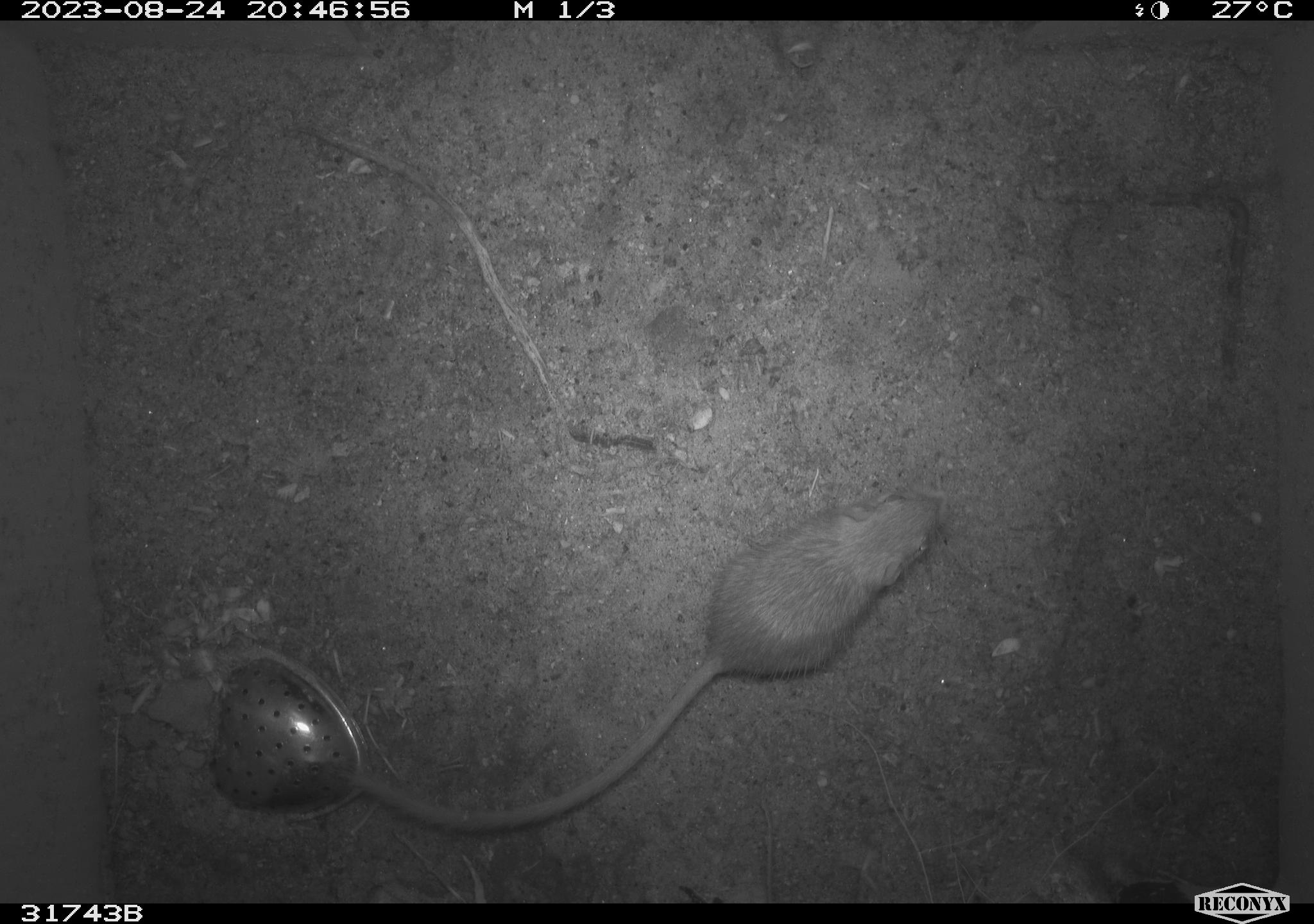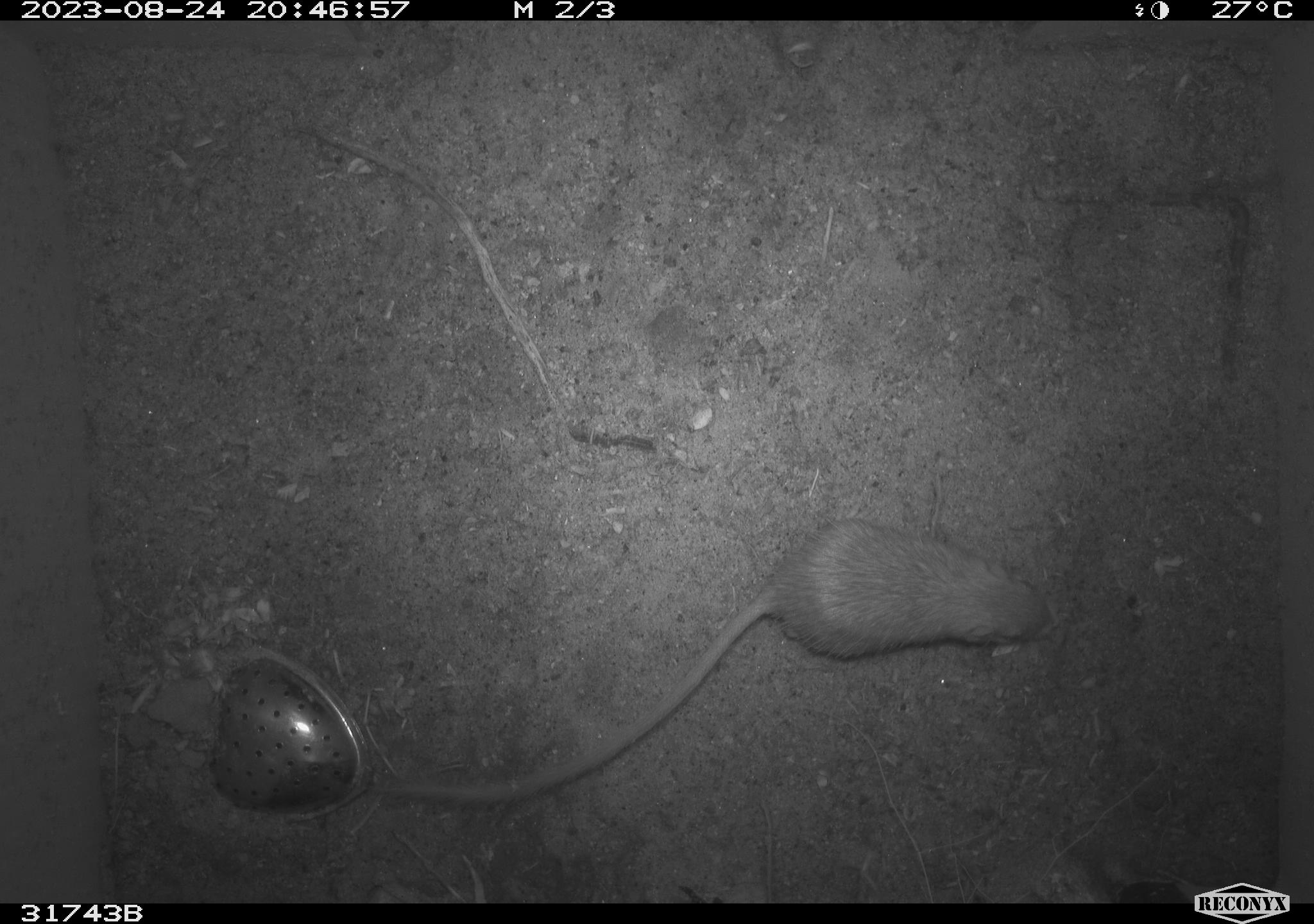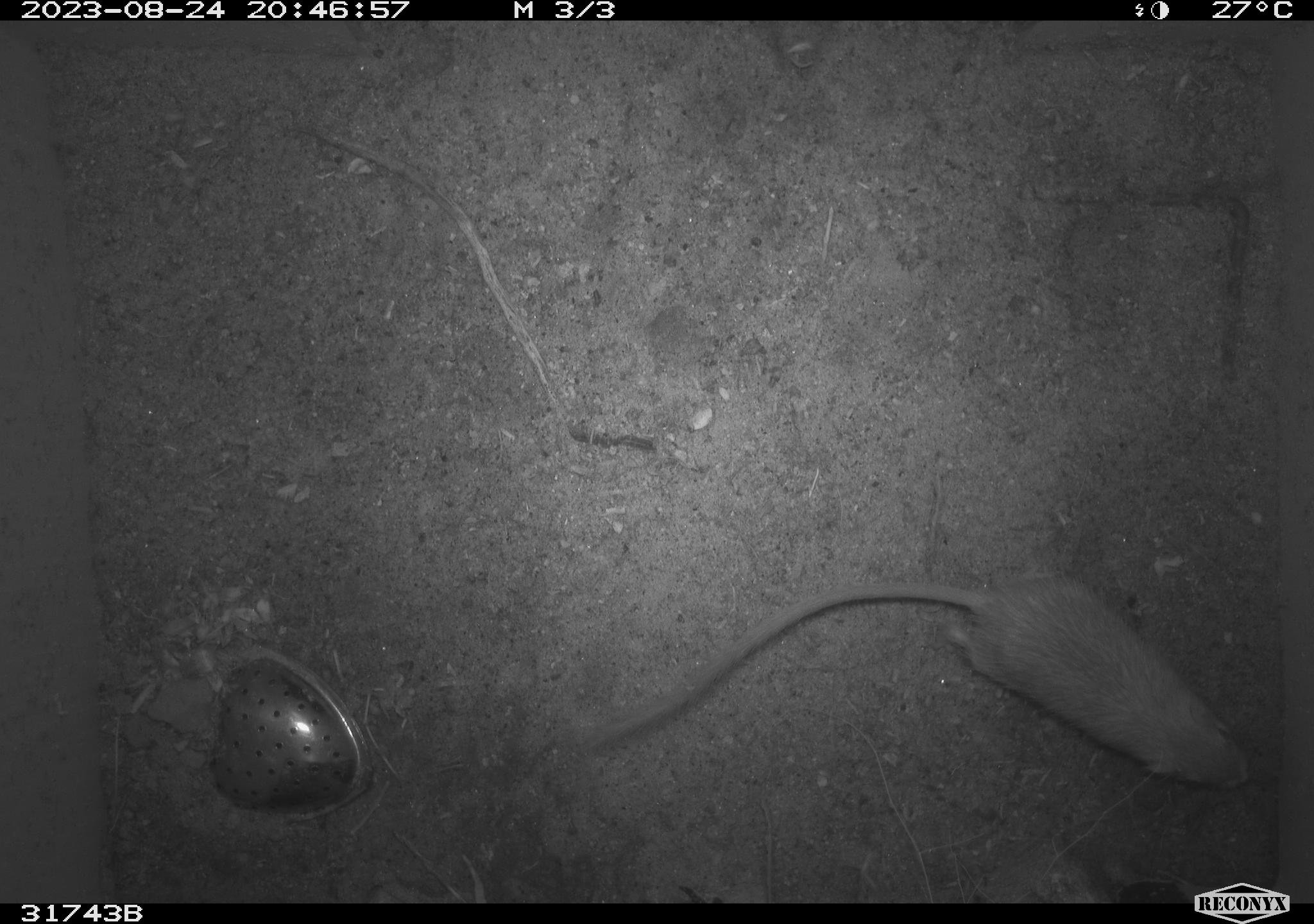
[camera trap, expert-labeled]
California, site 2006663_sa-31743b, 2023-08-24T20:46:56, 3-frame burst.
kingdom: Animalia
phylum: Chordata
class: Mammalia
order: Rodentia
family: Heteromyidae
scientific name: Heteromyidae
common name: kangaroo rats and pocket mice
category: heteromyidae family